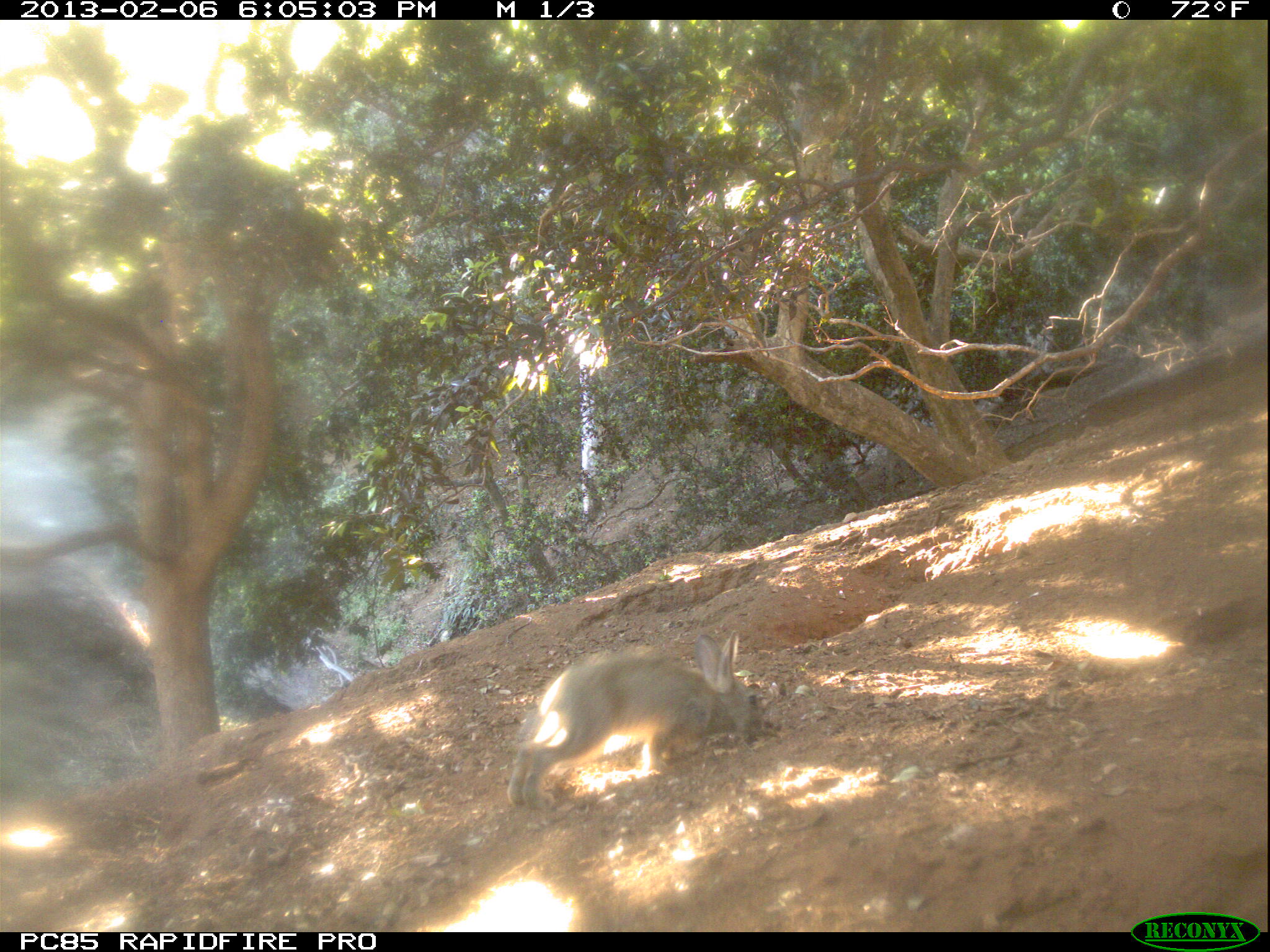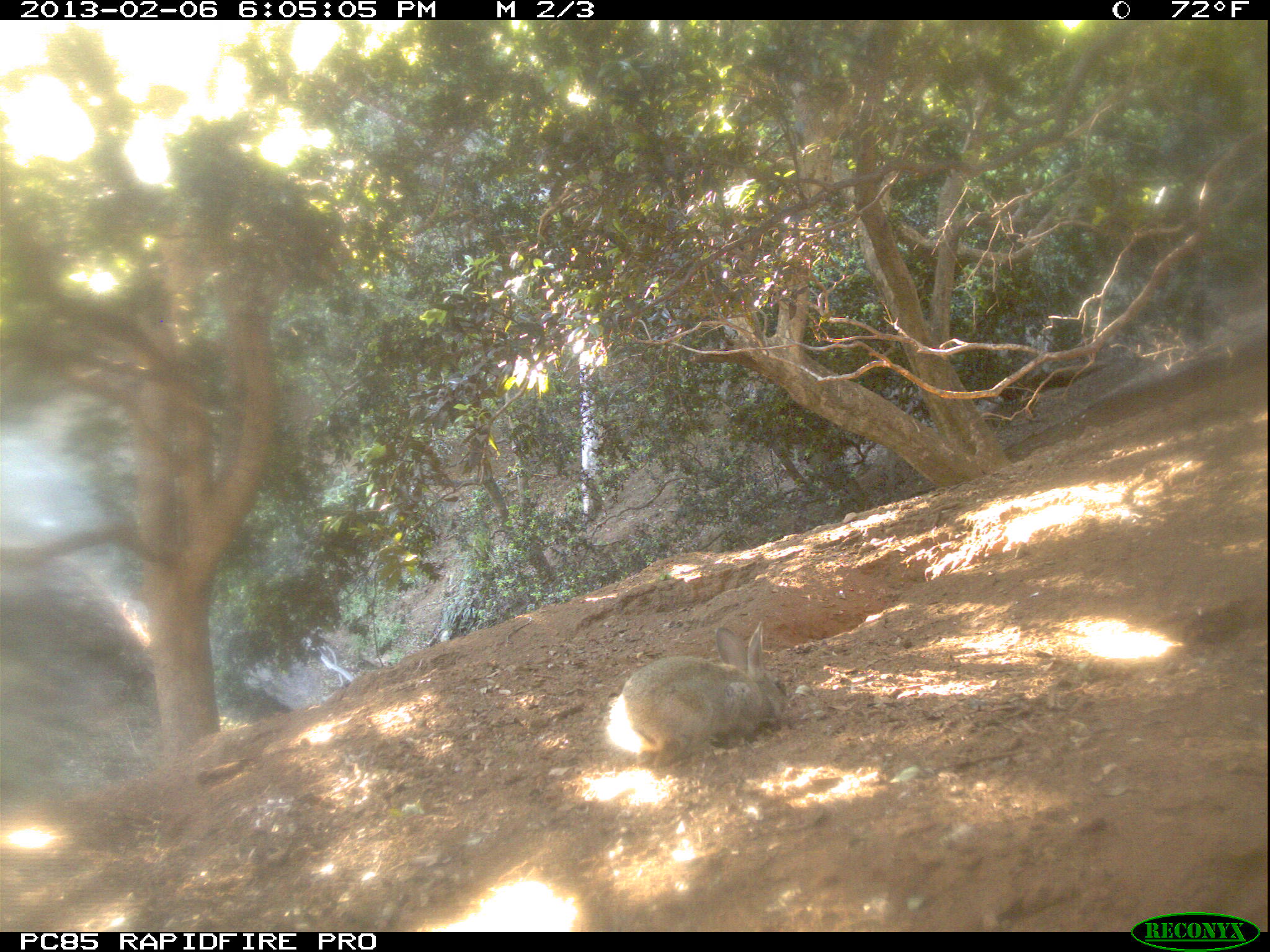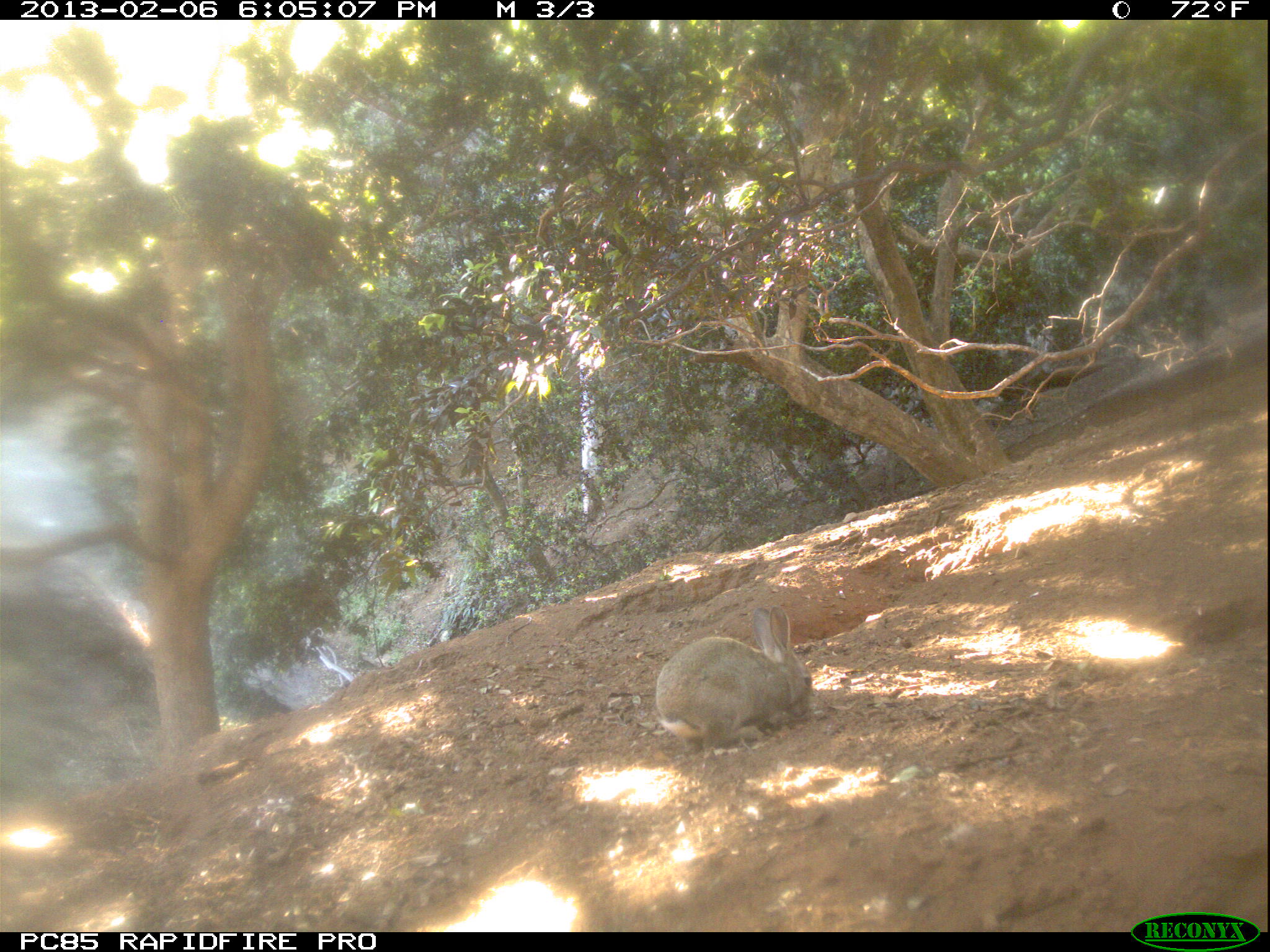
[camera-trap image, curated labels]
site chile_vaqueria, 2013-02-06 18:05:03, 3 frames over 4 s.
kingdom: Animalia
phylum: Chordata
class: Mammalia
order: Lagomorpha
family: Leporidae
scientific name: Leporidae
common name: rabbits and hares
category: rabbit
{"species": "rabbit (rabbits and hares) (Leporidae)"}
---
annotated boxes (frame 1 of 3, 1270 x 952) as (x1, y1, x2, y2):
rabbit: (502, 630, 760, 812)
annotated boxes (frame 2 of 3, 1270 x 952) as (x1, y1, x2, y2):
rabbit: (600, 620, 788, 766)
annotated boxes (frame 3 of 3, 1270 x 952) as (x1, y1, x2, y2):
rabbit: (649, 596, 809, 752)